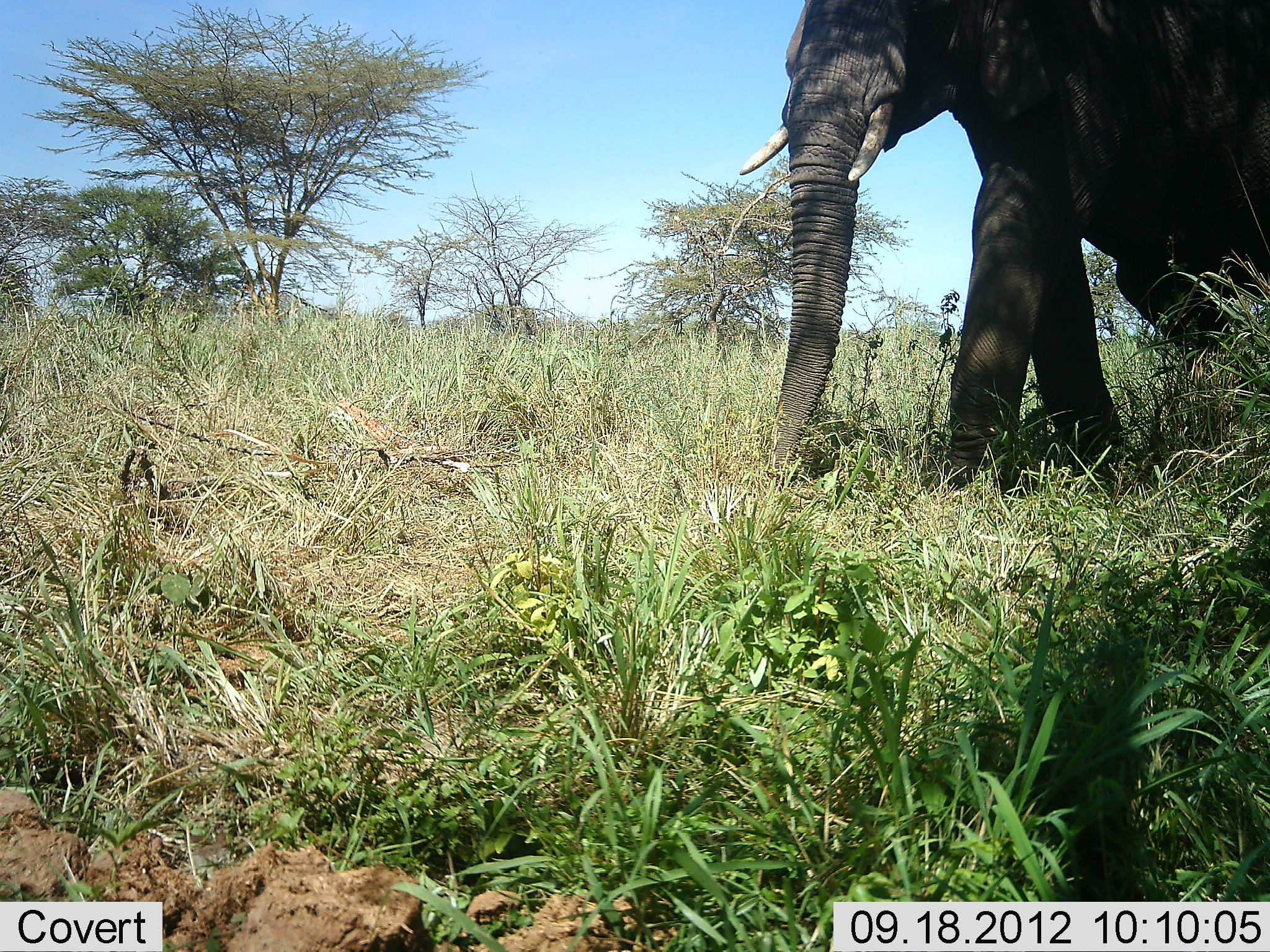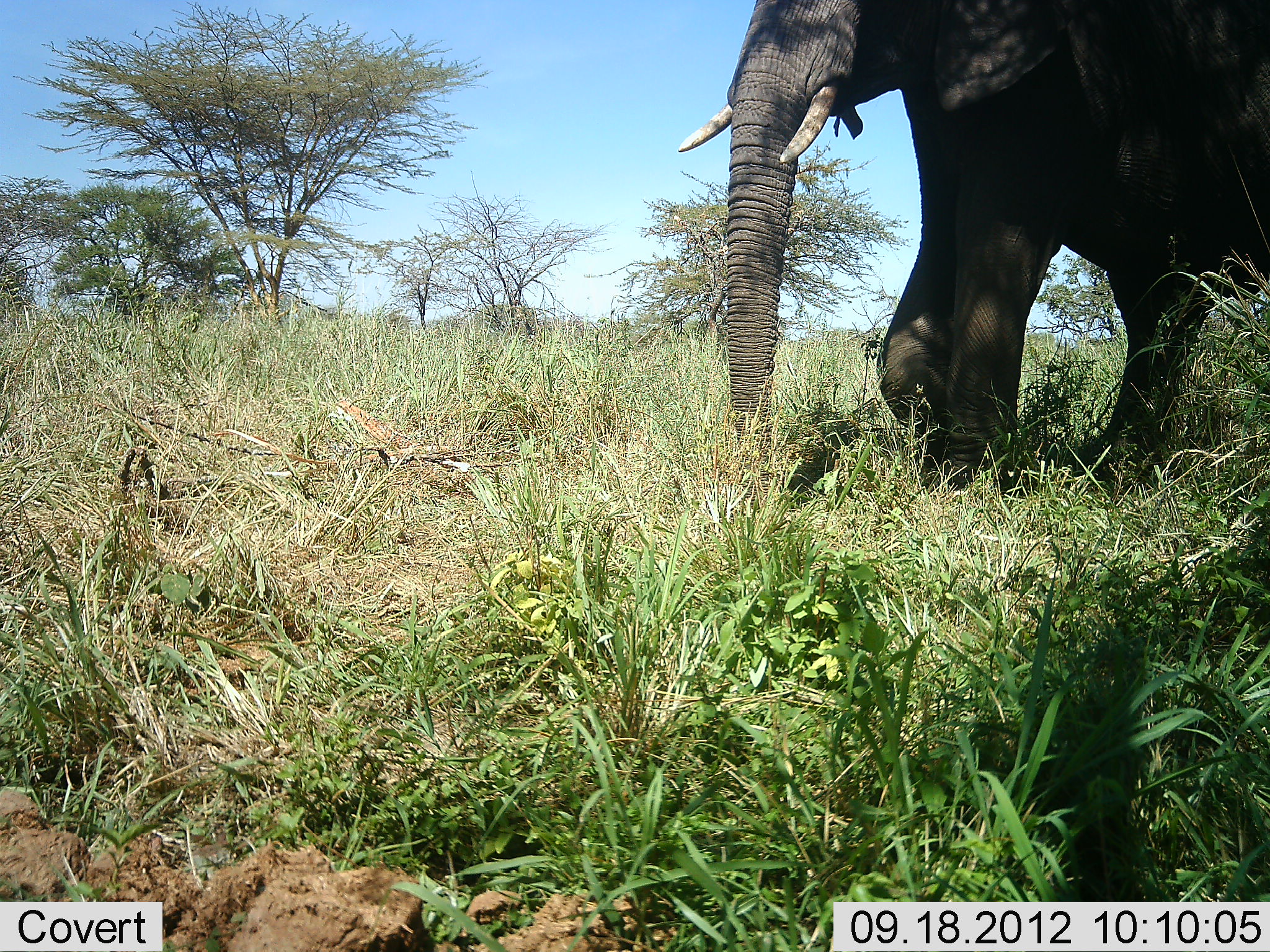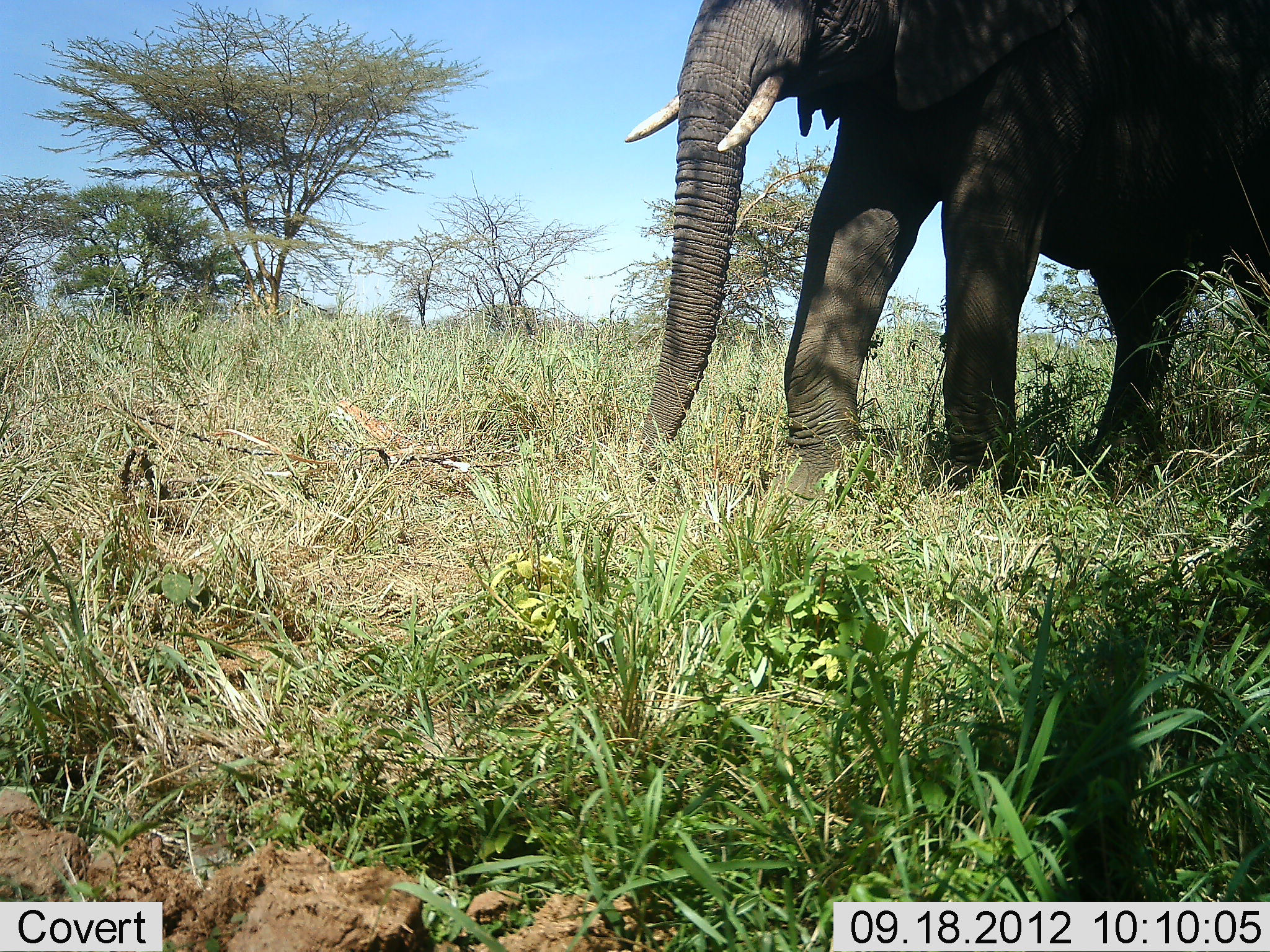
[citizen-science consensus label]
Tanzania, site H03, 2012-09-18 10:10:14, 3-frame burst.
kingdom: Animalia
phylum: Chordata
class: Mammalia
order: Proboscidea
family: Elephantidae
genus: Loxodonta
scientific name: Loxodonta africana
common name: african bush elephant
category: elephant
Elephant (african bush elephant) (Loxodonta africana), count 1. Behavior (volunteer vote fractions): standing 20%, resting 0%, moving 80%, interacting 0%. Young present (vote fraction): 0%. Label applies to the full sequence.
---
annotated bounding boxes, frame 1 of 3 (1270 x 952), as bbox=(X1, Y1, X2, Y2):
animal: bbox=(732, 0, 1270, 489)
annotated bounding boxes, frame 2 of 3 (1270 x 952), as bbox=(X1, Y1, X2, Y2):
animal: bbox=(679, 1, 1270, 497)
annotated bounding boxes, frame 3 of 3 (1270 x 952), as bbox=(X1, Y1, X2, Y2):
animal: bbox=(625, 1, 1270, 499)